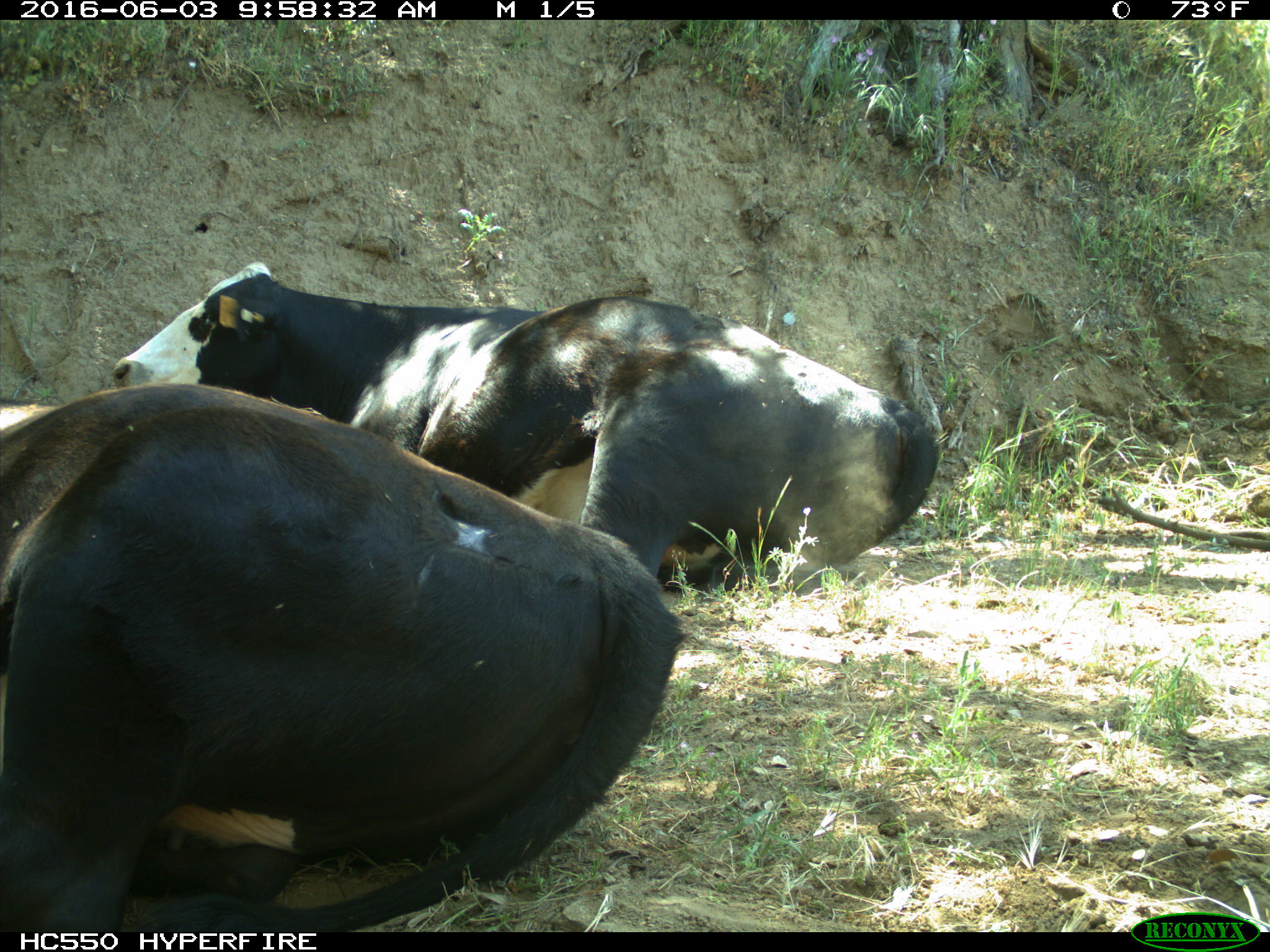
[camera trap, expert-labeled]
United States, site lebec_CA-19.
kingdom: Animalia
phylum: Chordata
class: Mammalia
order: Artiodactyla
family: Bovidae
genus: Bos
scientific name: Bos taurus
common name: domestic cow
Bos taurus (domestic cow).